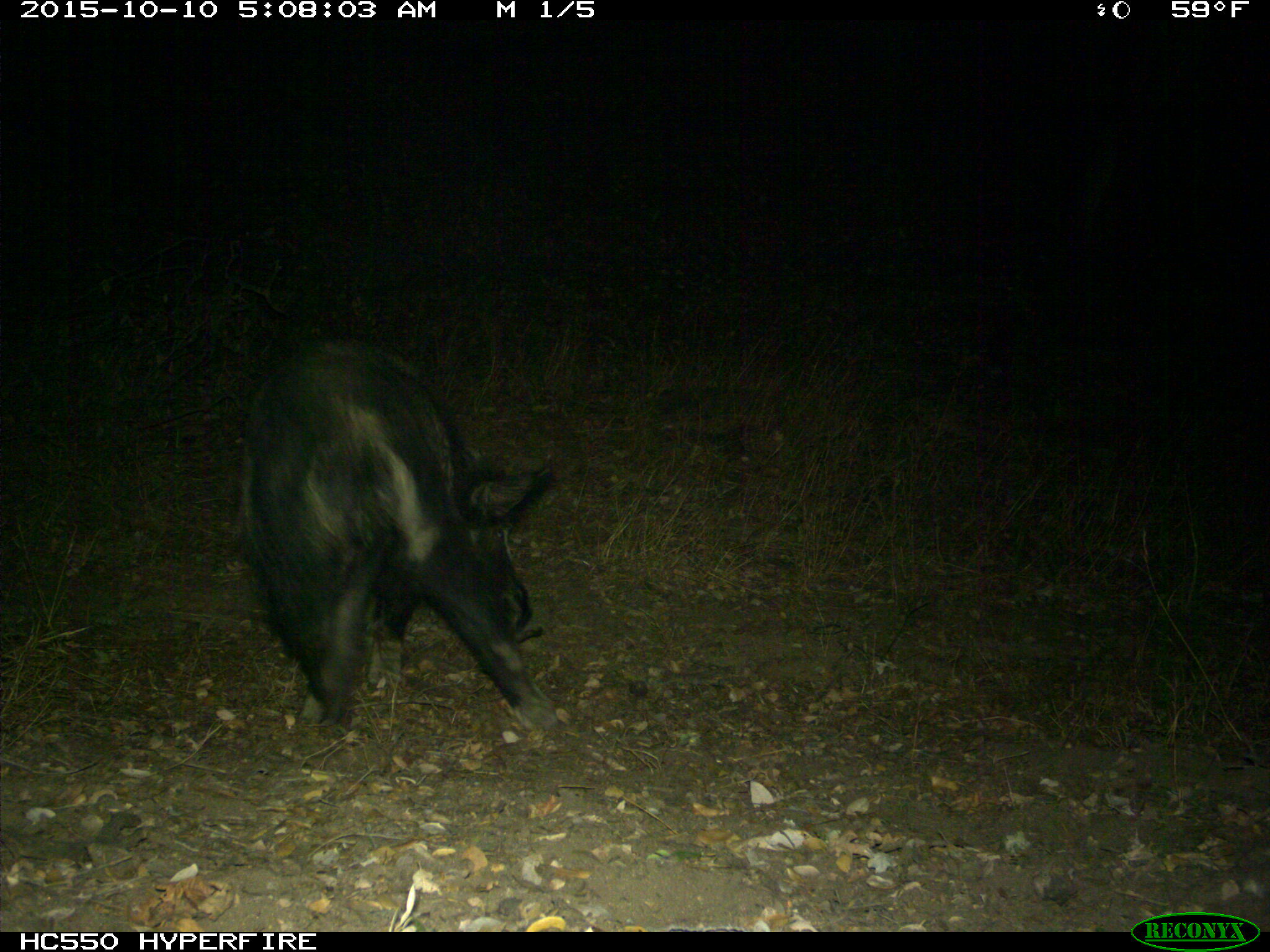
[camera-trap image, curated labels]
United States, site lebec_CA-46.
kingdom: Animalia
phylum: Chordata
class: Mammalia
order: Artiodactyla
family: Suidae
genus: Sus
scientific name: Sus scrofa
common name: wild boar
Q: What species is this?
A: Sus scrofa (wild boar).